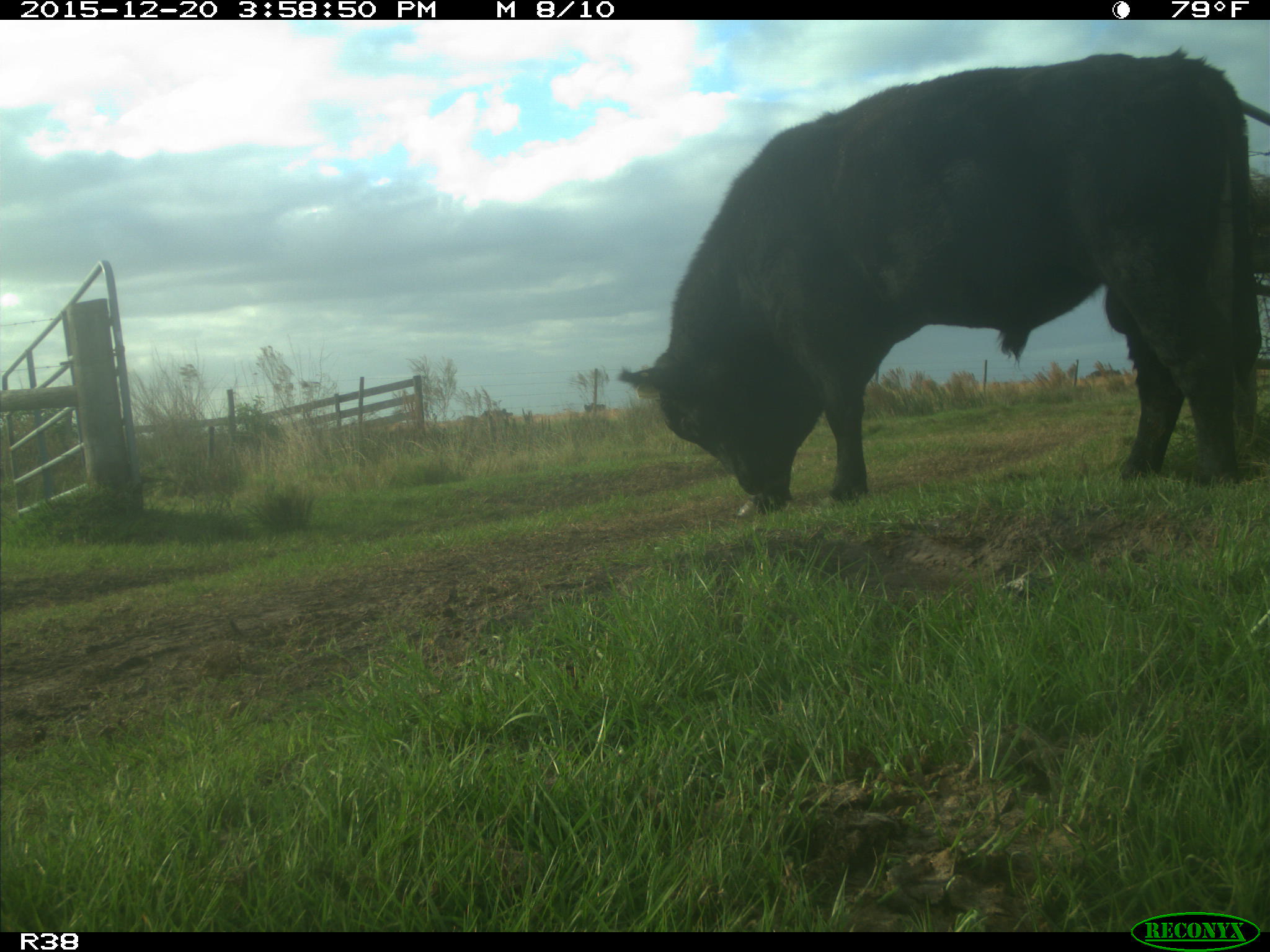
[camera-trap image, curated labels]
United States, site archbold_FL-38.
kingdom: Animalia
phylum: Chordata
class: Mammalia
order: Artiodactyla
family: Bovidae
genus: Bos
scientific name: Bos taurus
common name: domestic cow